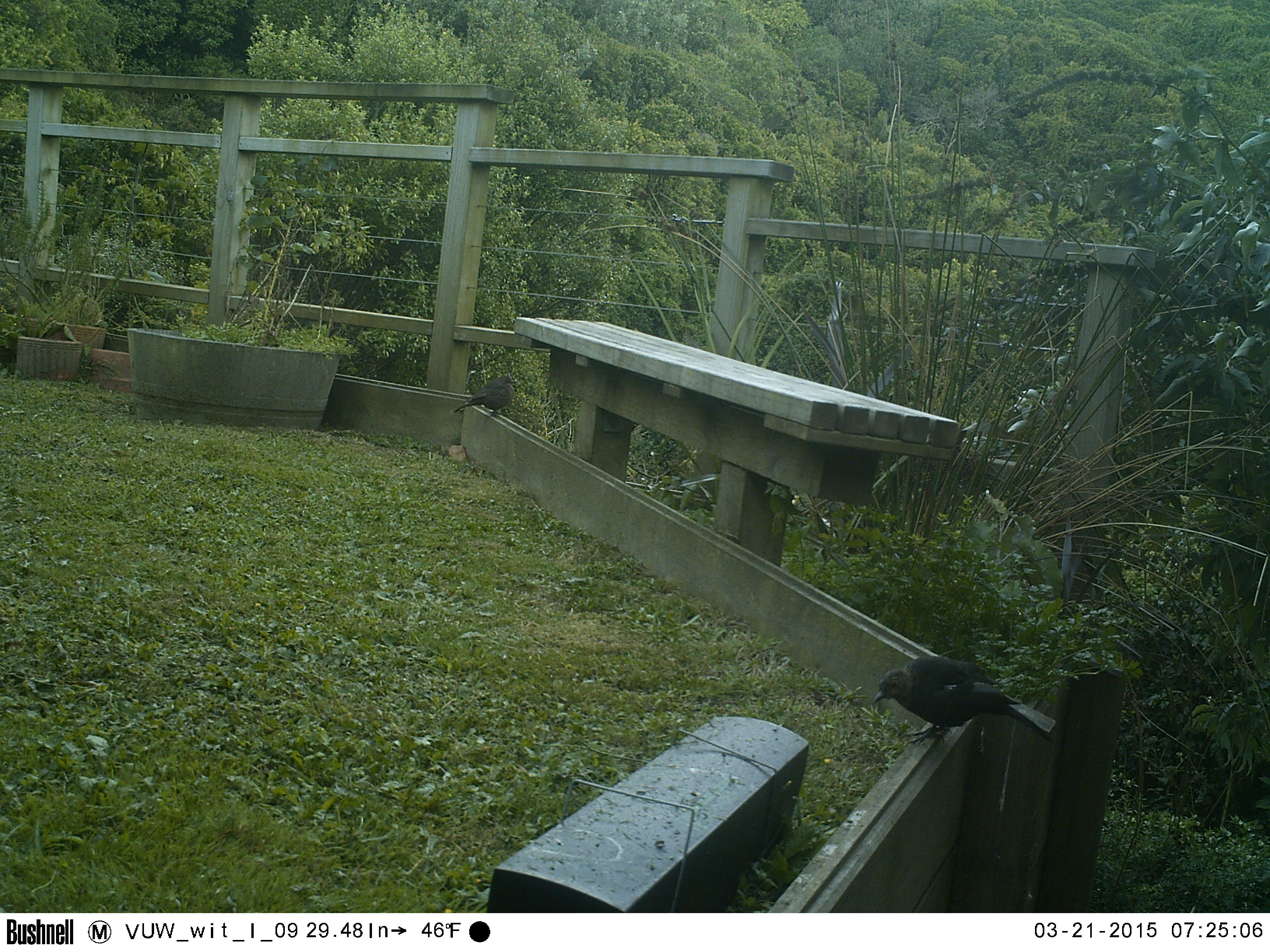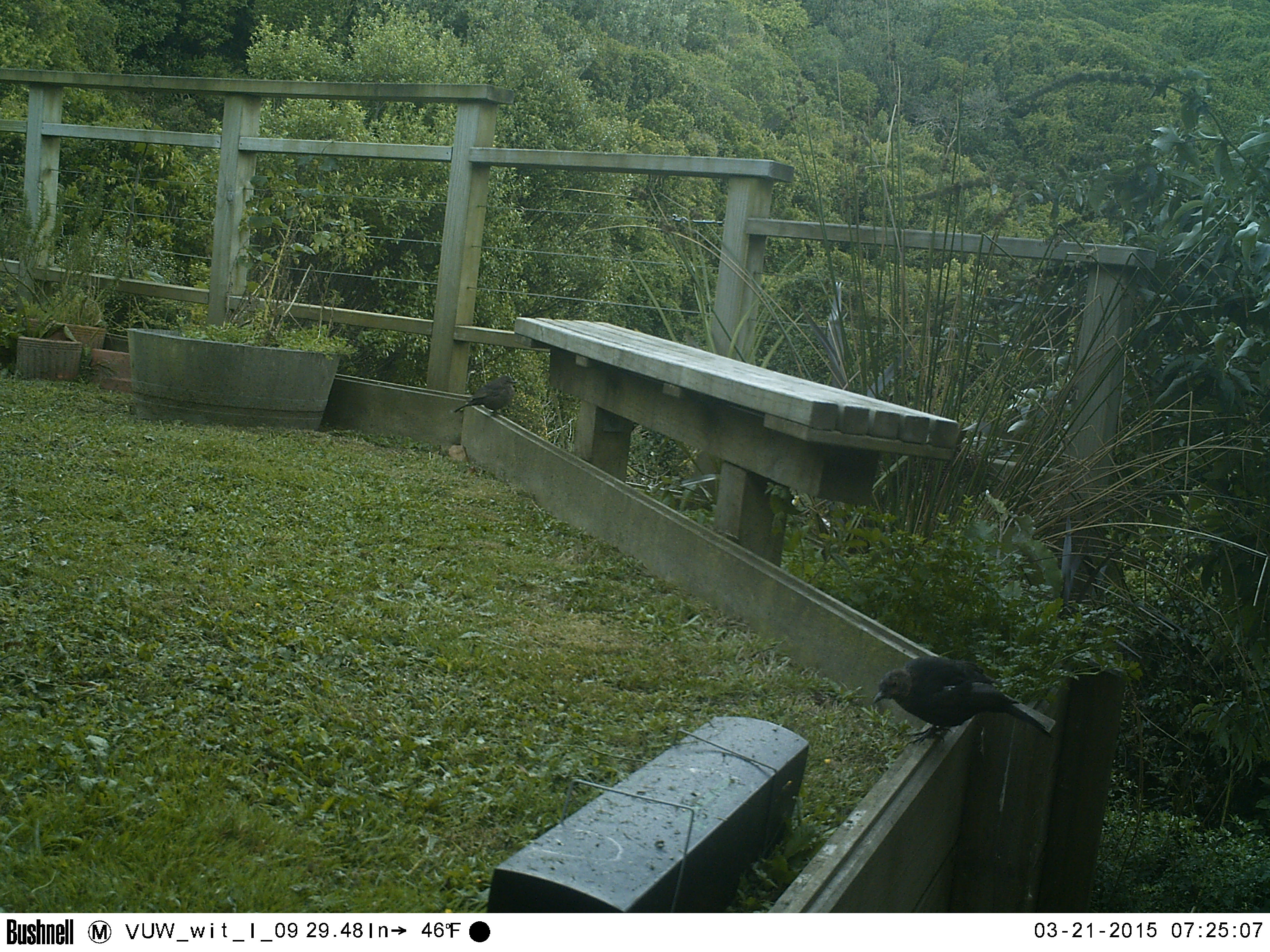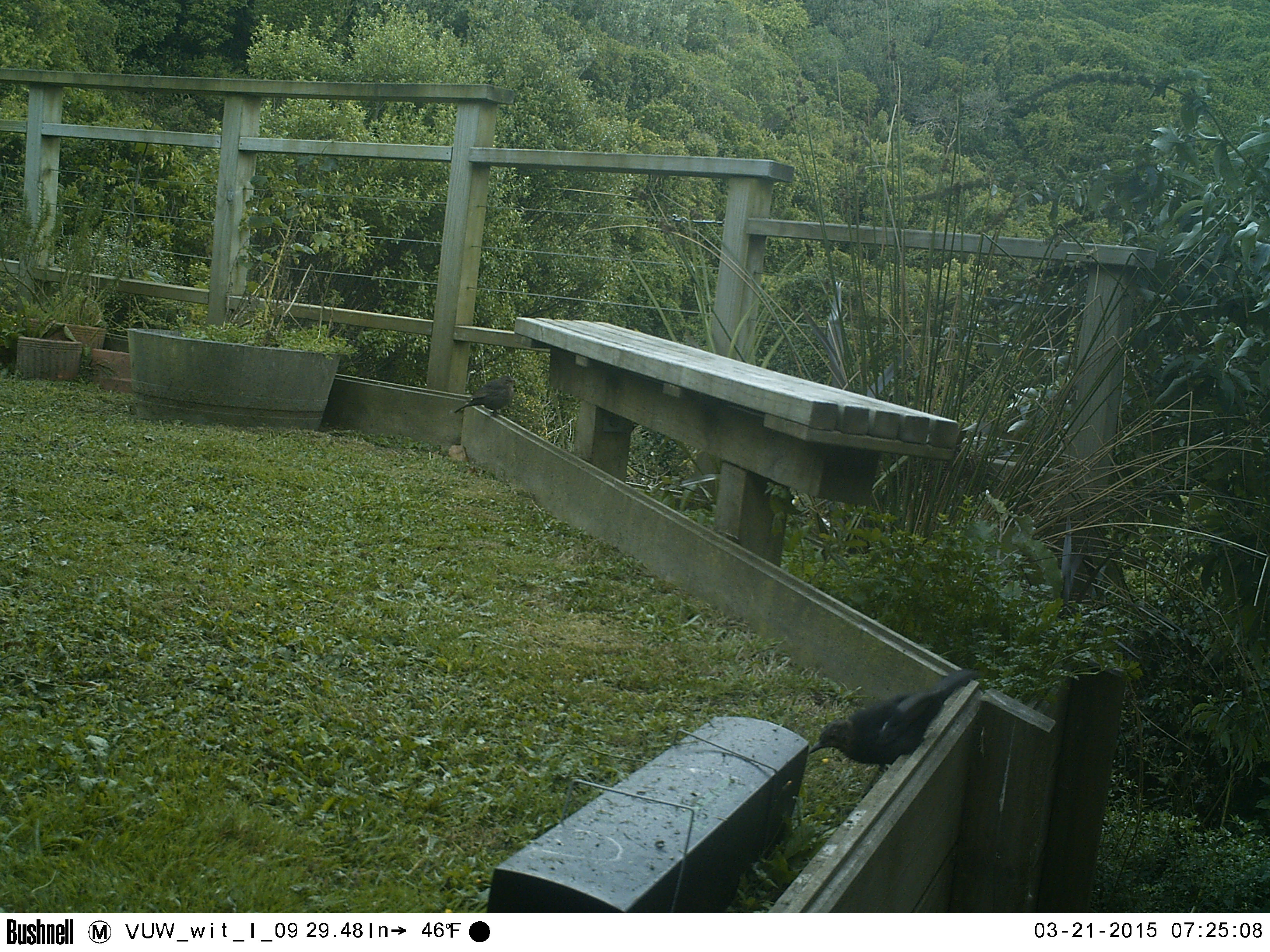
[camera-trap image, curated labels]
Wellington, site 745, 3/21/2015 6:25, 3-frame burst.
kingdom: Animalia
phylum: Chordata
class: Aves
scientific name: Aves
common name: bird